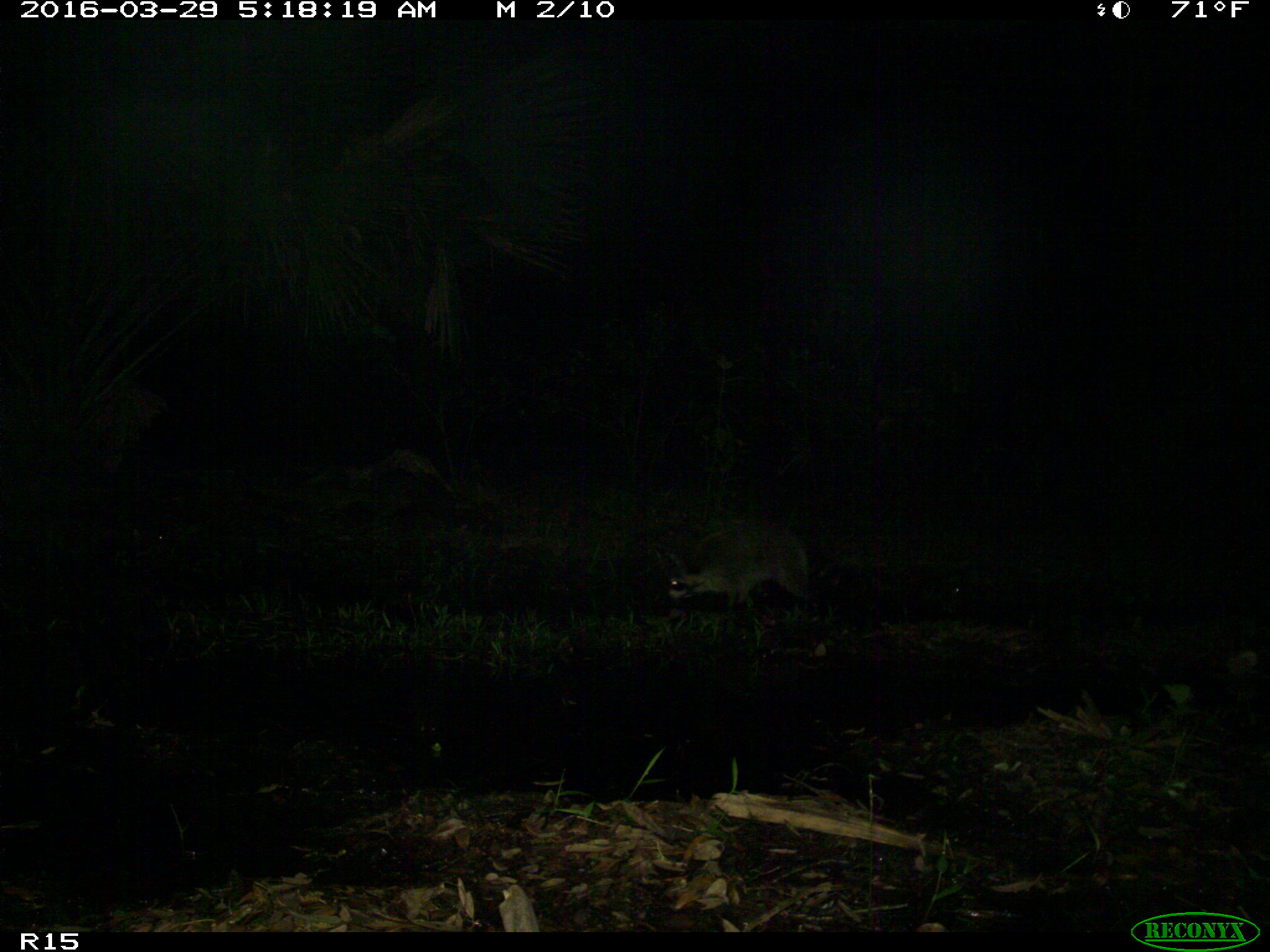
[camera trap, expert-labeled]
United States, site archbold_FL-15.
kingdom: Animalia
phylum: Chordata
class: Mammalia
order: Carnivora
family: Procyonidae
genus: Procyon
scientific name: Procyon lotor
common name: common raccoon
Procyon lotor (common raccoon).